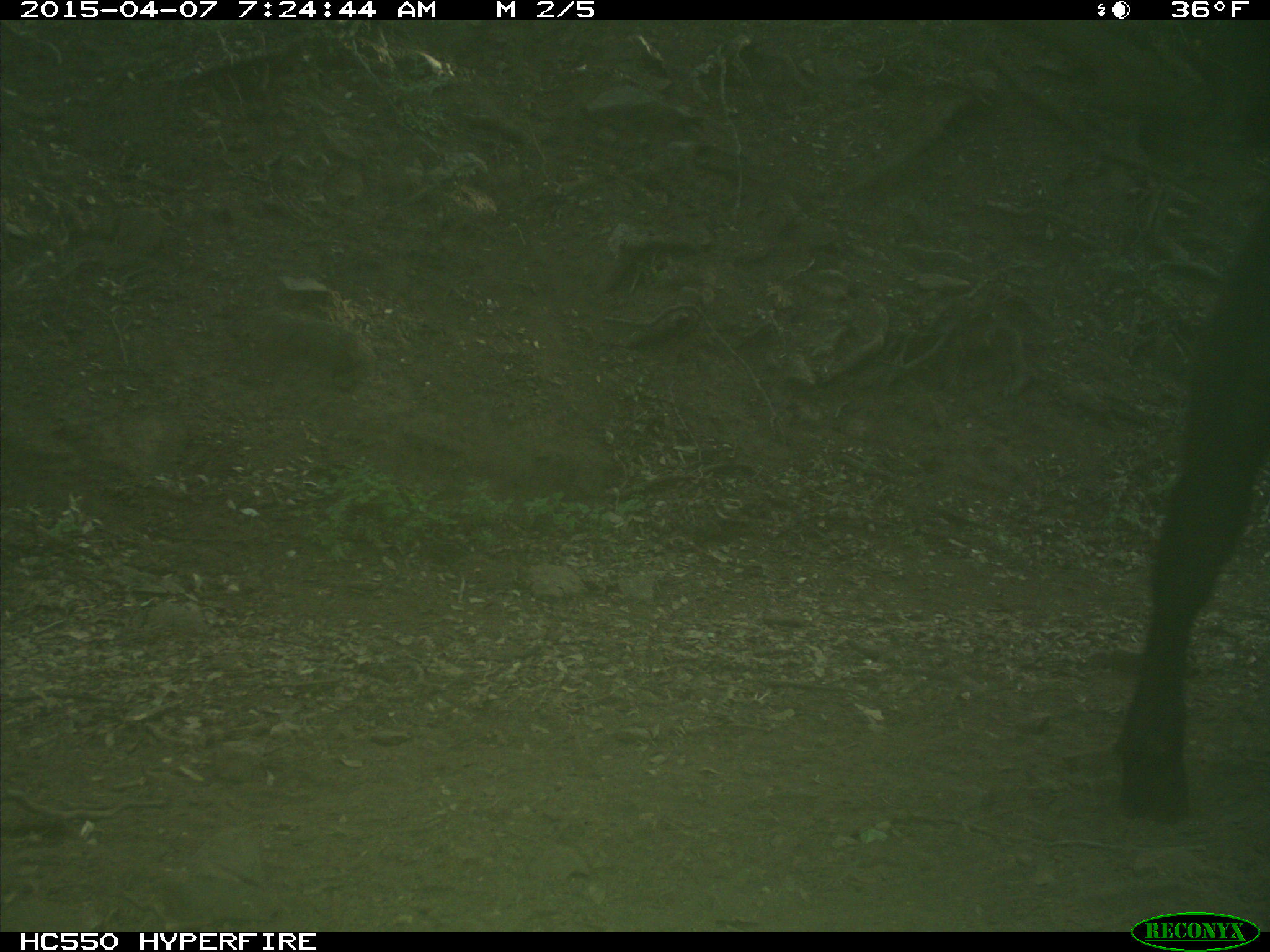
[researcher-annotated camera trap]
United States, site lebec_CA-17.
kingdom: Animalia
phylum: Chordata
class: Mammalia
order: Artiodactyla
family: Bovidae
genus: Bos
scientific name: Bos taurus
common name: domestic cow